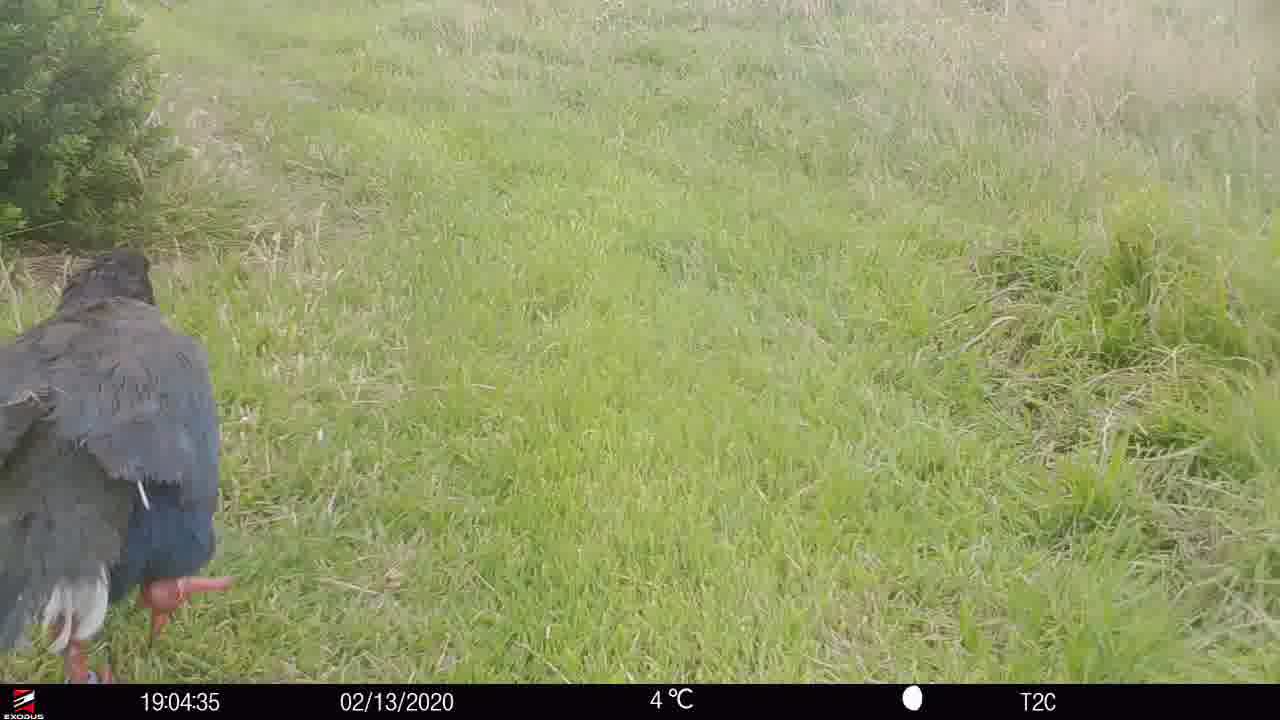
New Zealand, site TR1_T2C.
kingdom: Animalia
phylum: Chordata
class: Aves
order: Gruiformes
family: Rallidae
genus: Porphyrio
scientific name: Porphyrio mantelli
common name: takahe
Takahe (Porphyrio mantelli).